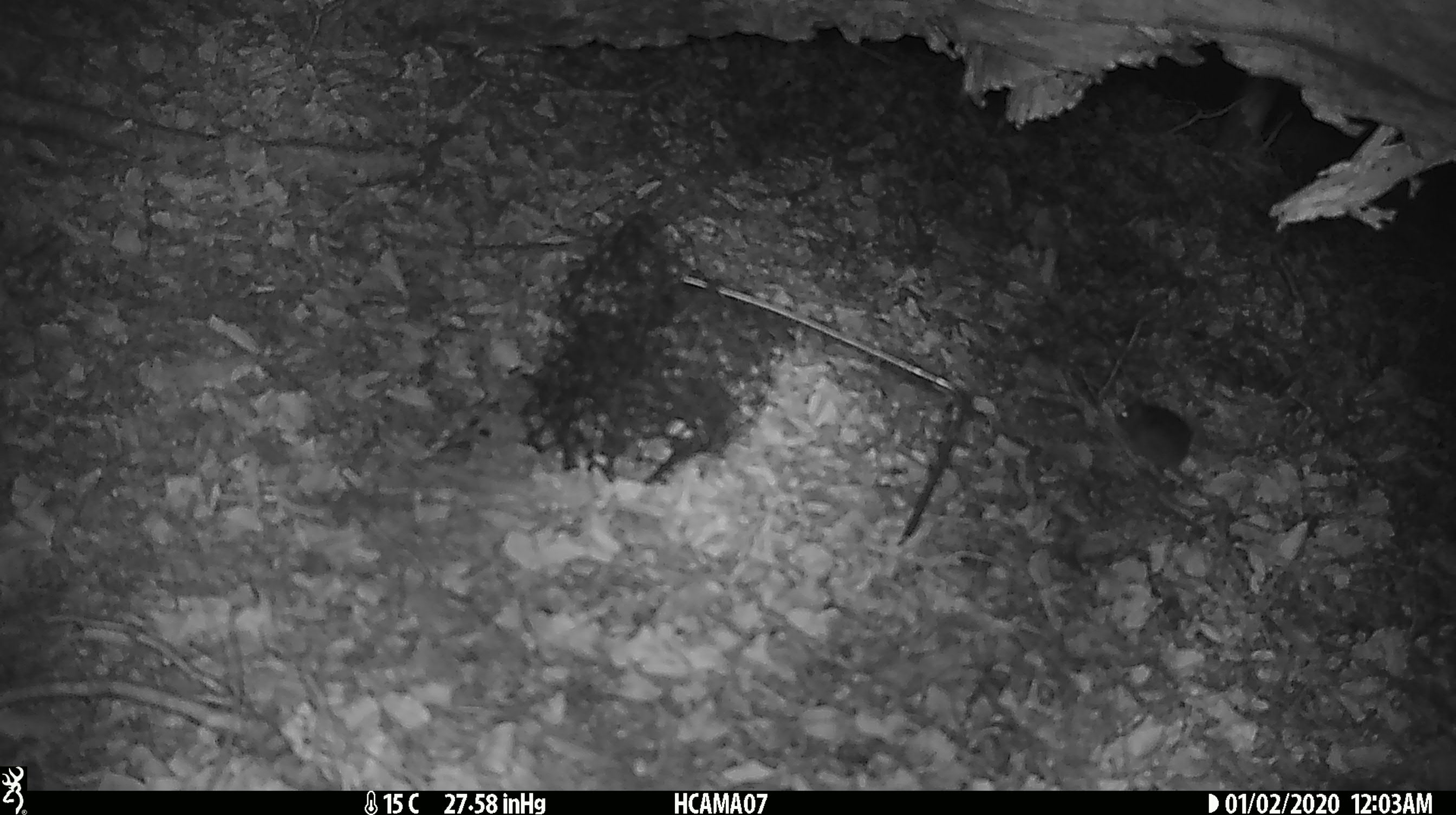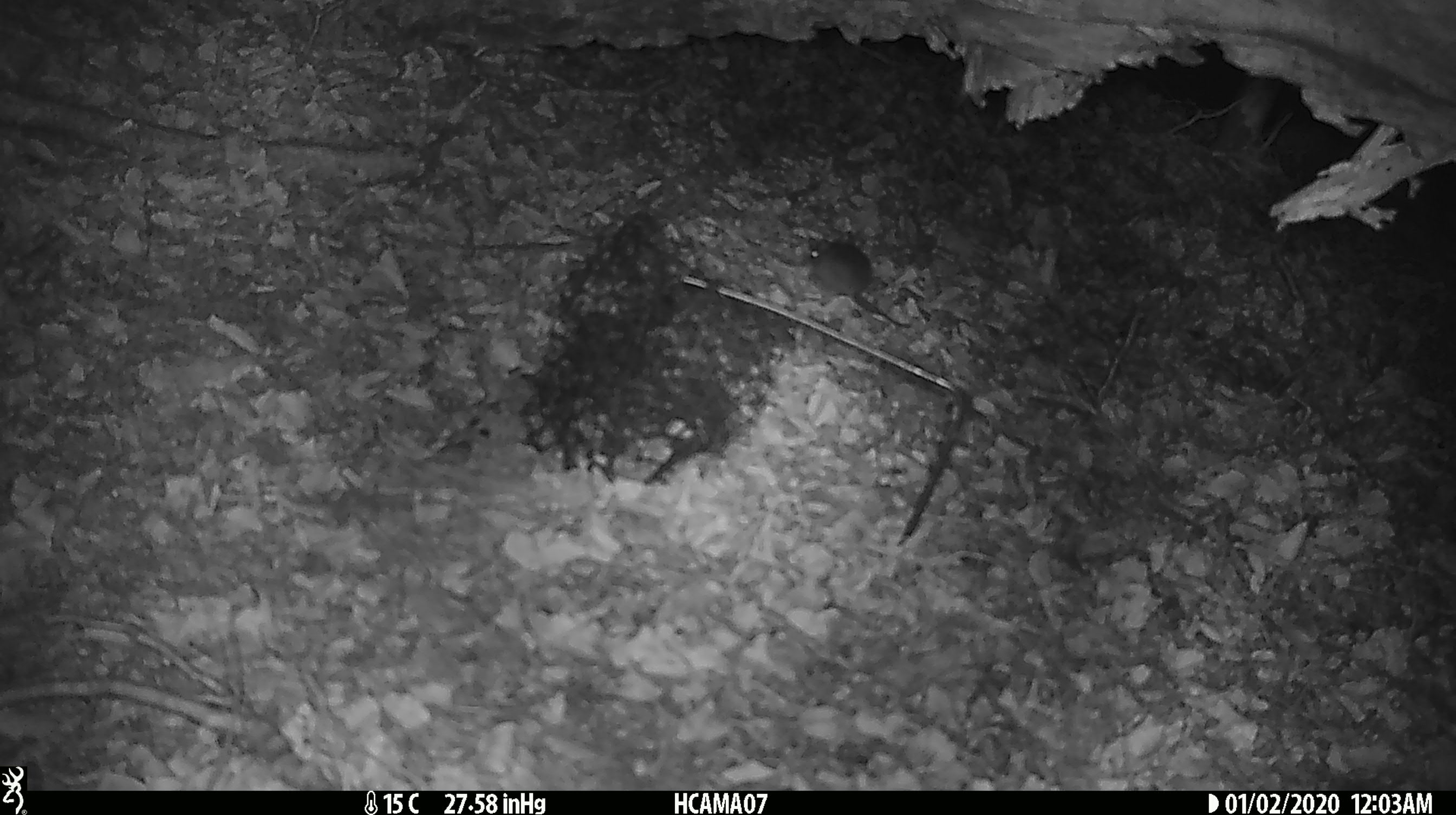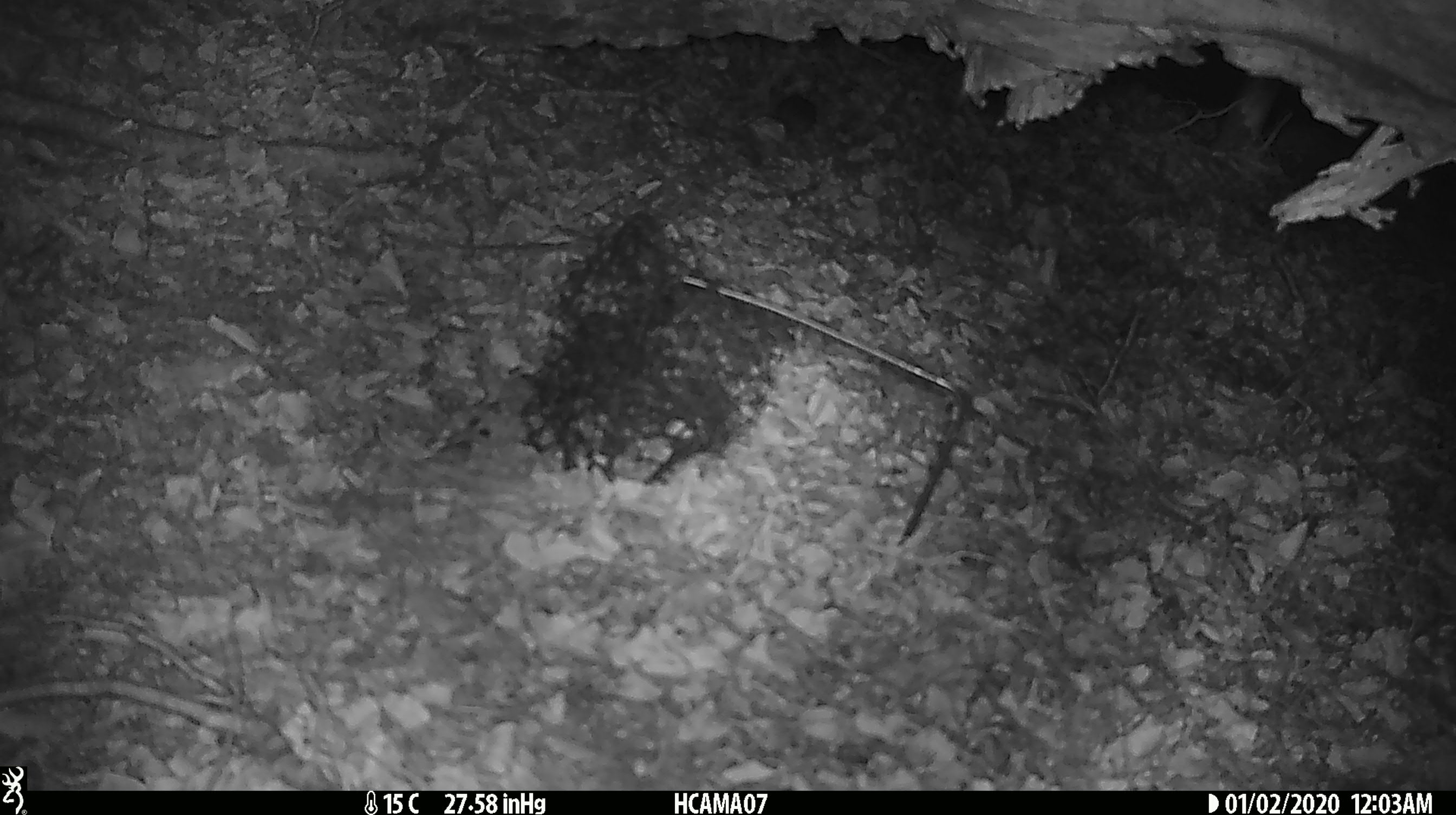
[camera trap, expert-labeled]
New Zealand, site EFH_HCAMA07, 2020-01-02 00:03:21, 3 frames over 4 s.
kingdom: Animalia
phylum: Chordata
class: Mammalia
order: Rodentia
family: Muridae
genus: Mus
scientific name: Mus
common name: mouse